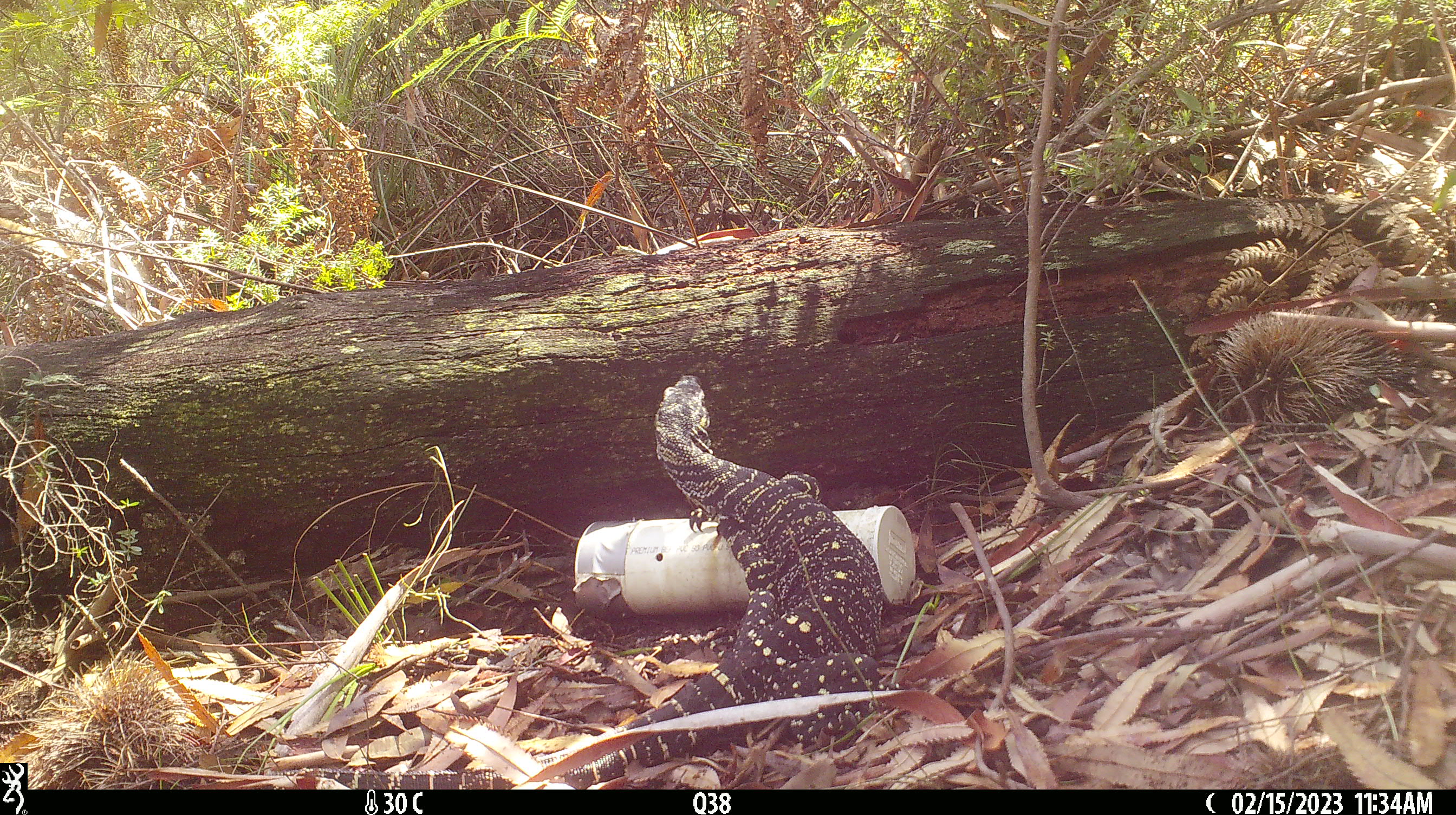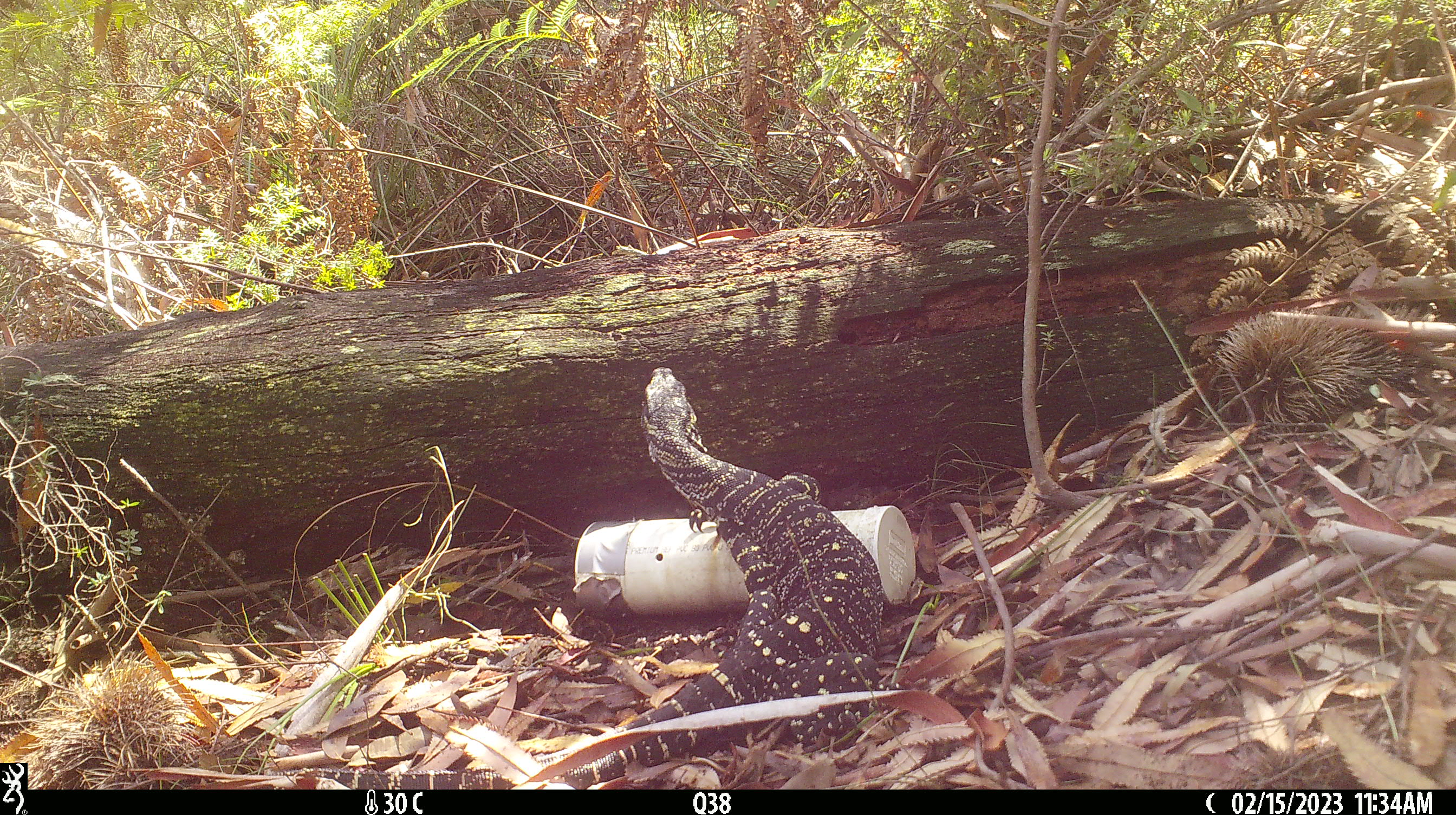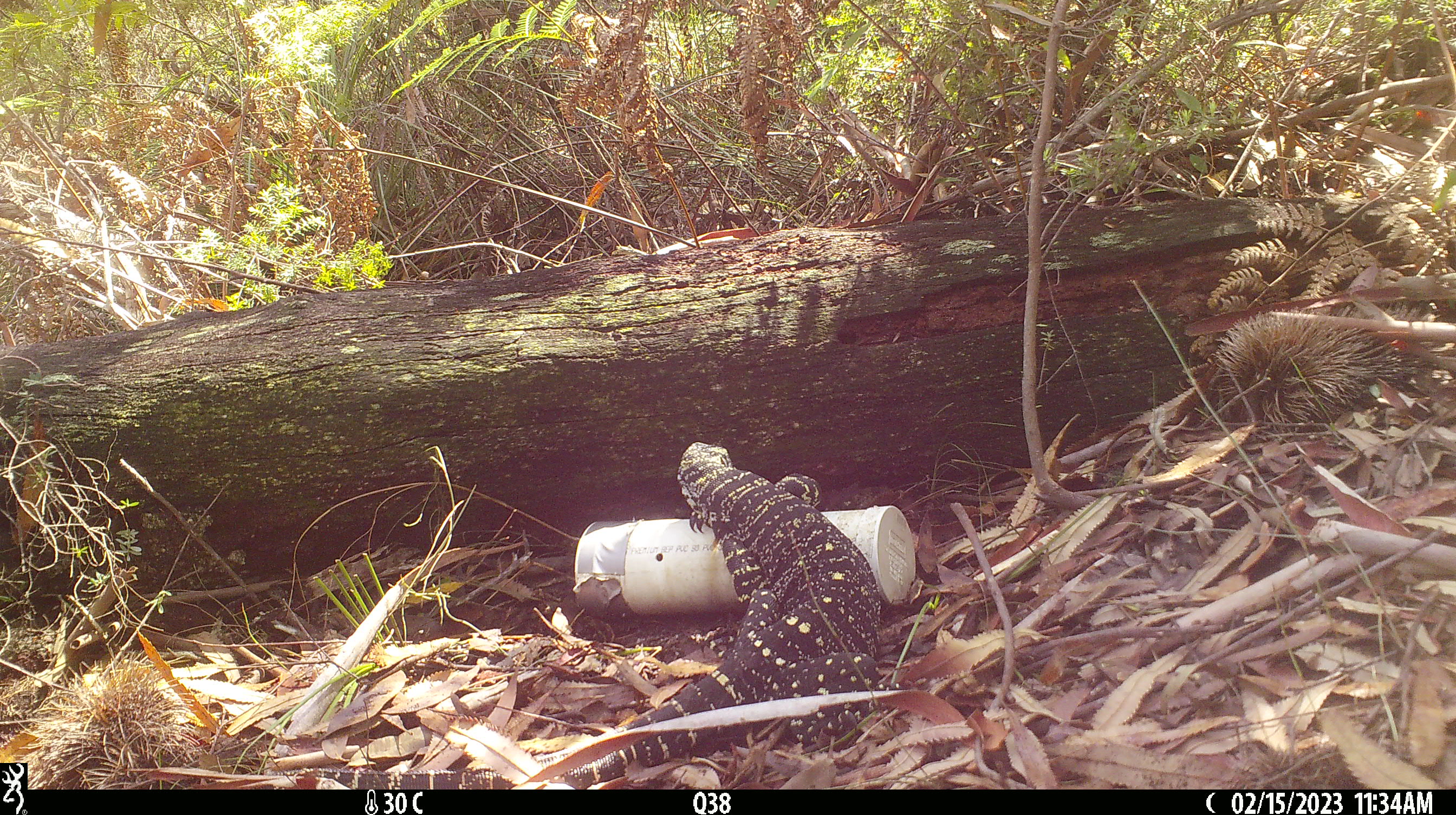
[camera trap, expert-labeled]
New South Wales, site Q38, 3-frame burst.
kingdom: Animalia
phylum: Chordata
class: Reptilia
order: Squamata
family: Varanidae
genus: Varanus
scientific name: Varanus varius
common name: lace monitor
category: goanna